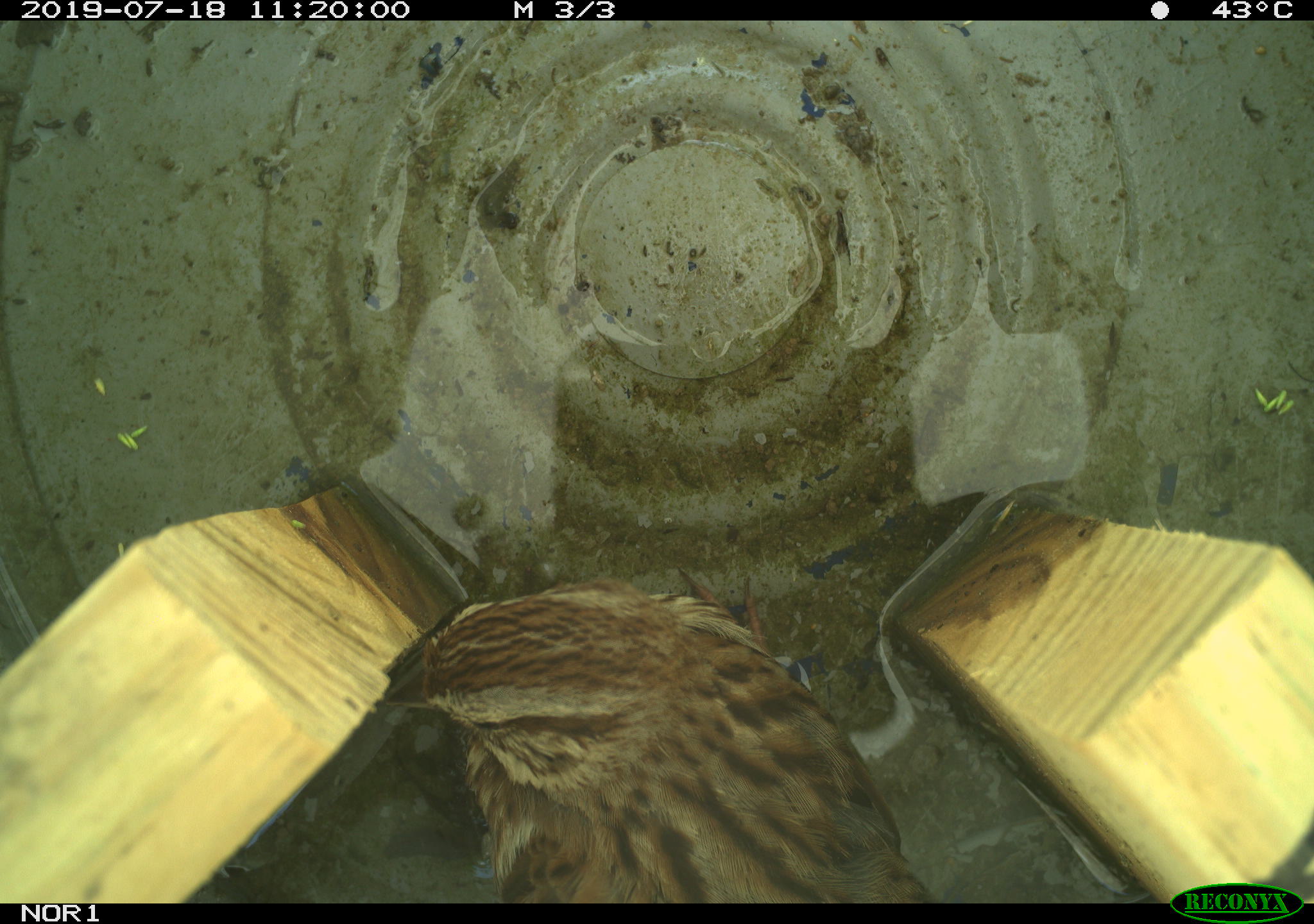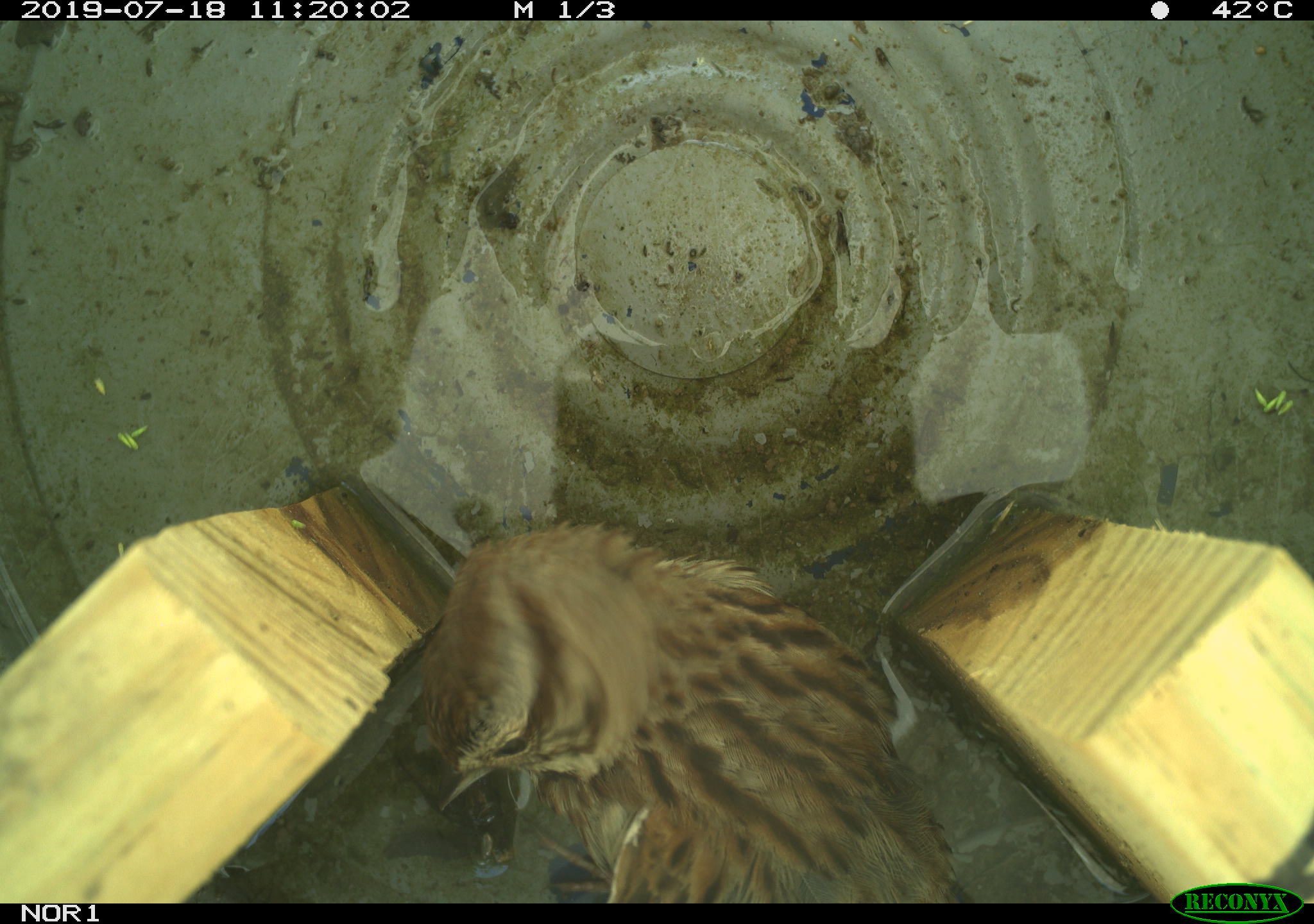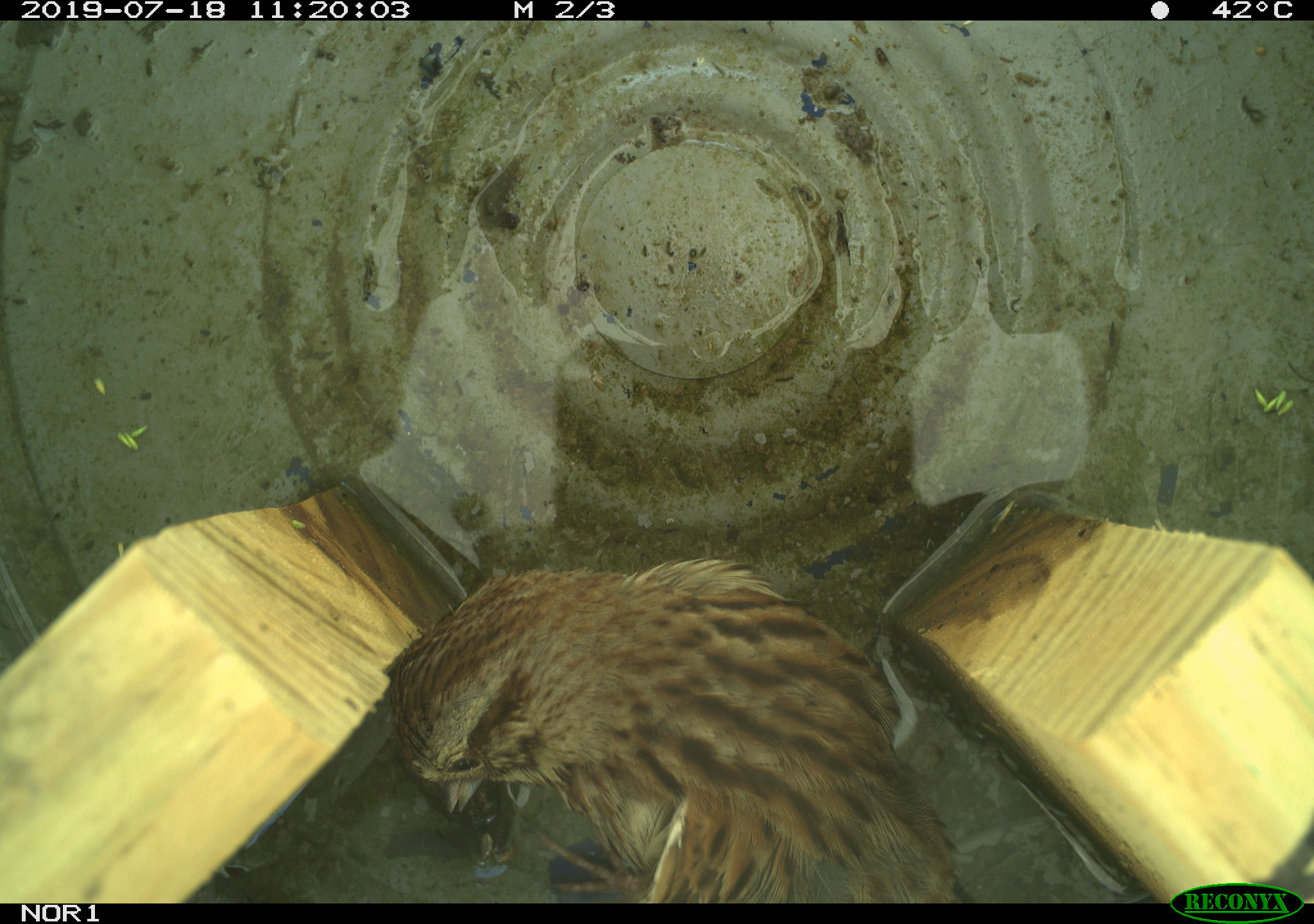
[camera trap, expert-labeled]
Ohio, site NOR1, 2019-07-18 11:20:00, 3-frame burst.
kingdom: Animalia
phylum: Chordata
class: Aves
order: Passeriformes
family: Passerellidae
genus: Melospiza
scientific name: Melospiza melodia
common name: song sparrow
Song sparrow (Melospiza melodia).